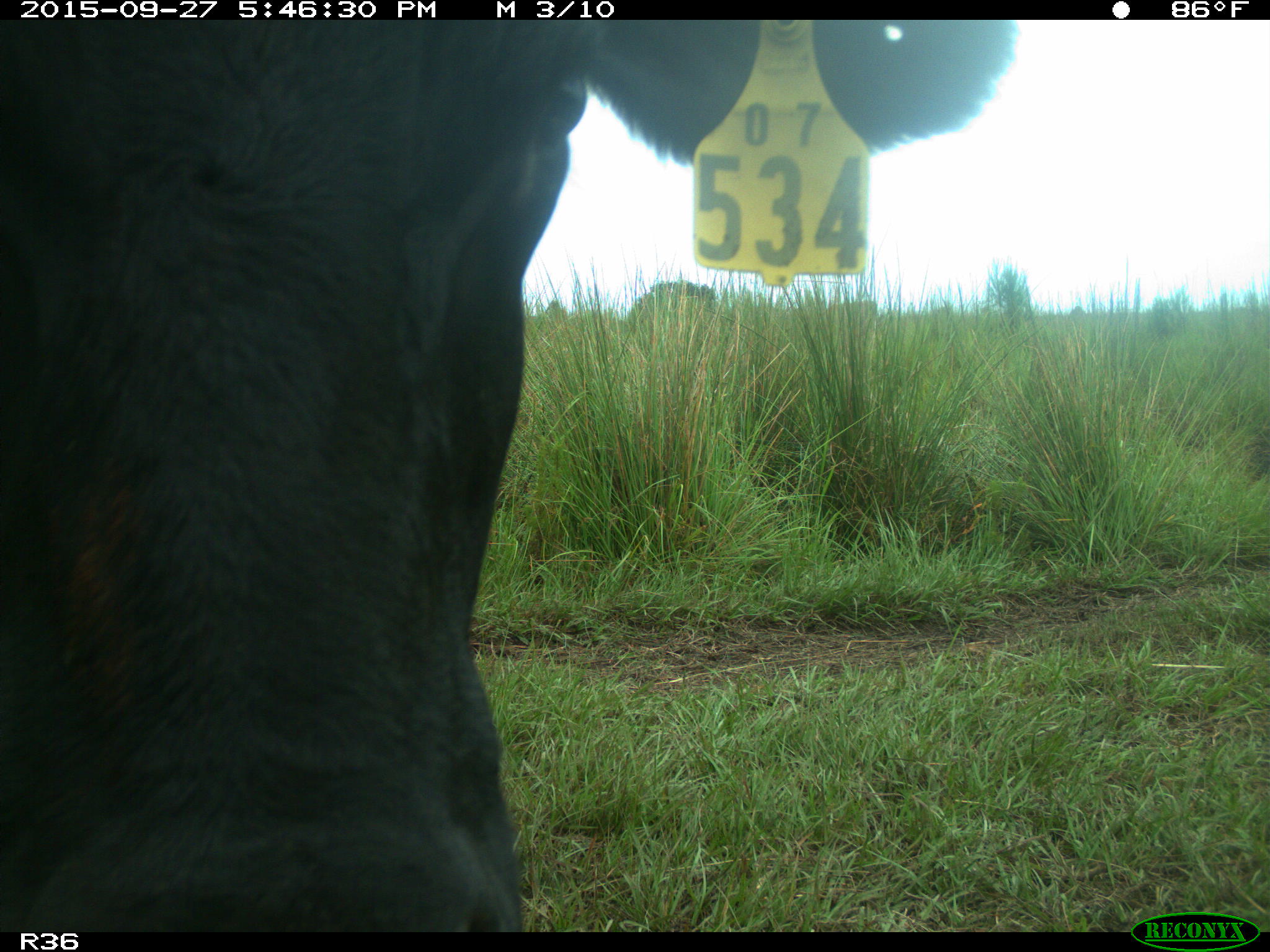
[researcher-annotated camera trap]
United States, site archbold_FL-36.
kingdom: Animalia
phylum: Chordata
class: Mammalia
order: Artiodactyla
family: Bovidae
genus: Bos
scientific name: Bos taurus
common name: domestic cow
Bos taurus (domestic cow).